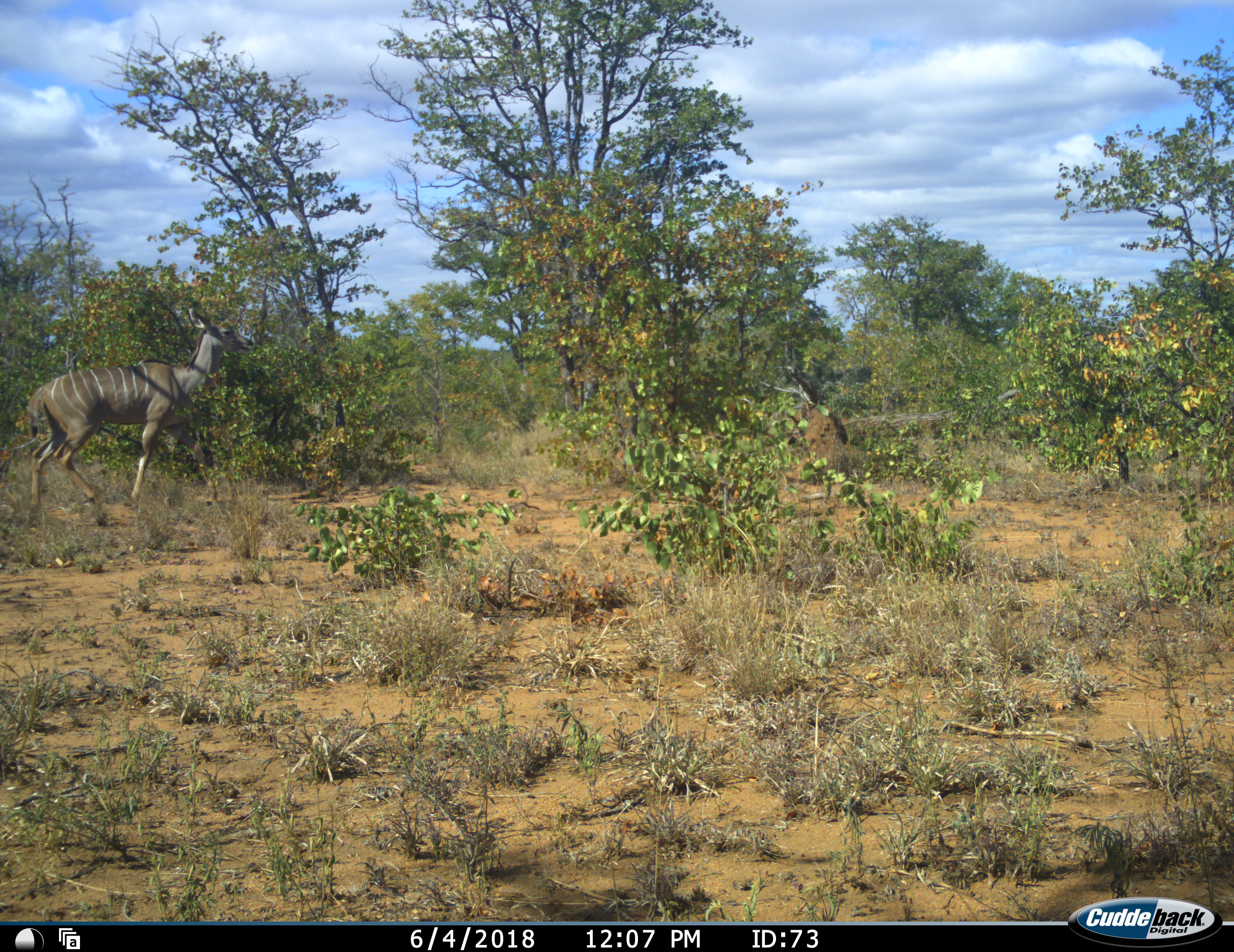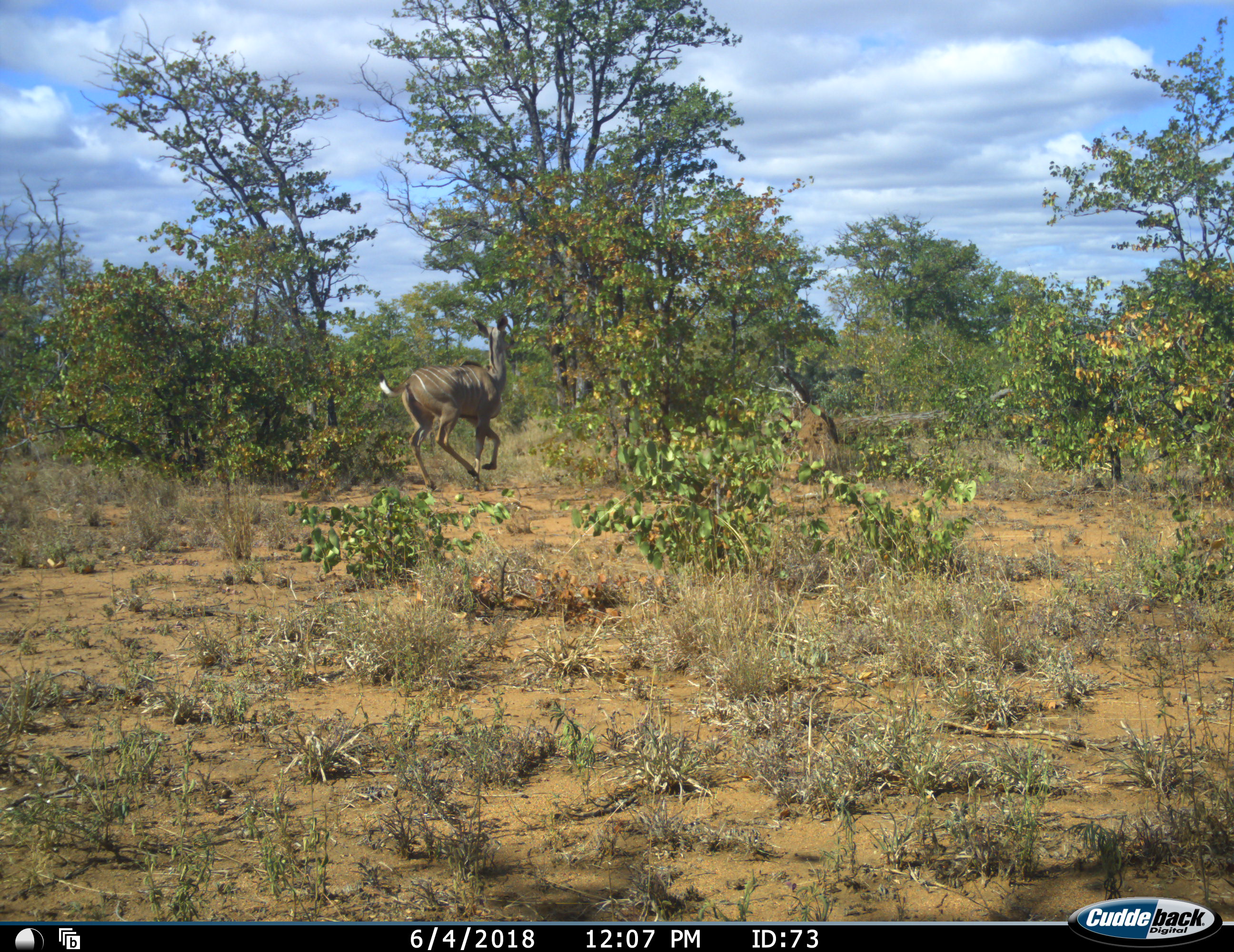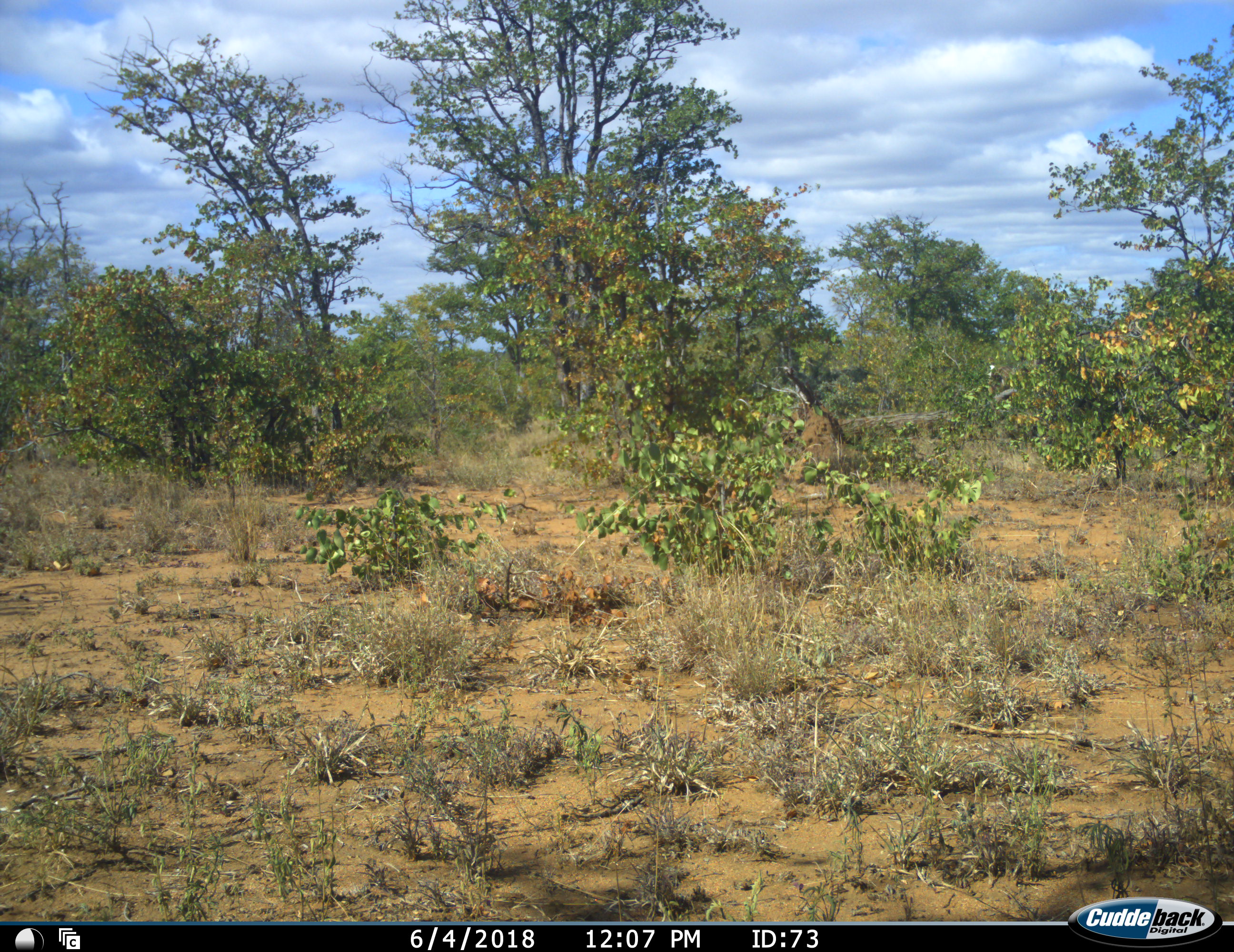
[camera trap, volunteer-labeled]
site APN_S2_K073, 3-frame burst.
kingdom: Animalia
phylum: Chordata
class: Mammalia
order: Artiodactyla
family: Bovidae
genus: Tragelaphus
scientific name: Tragelaphus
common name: kudu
Kudu (Tragelaphus), count 1. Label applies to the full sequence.